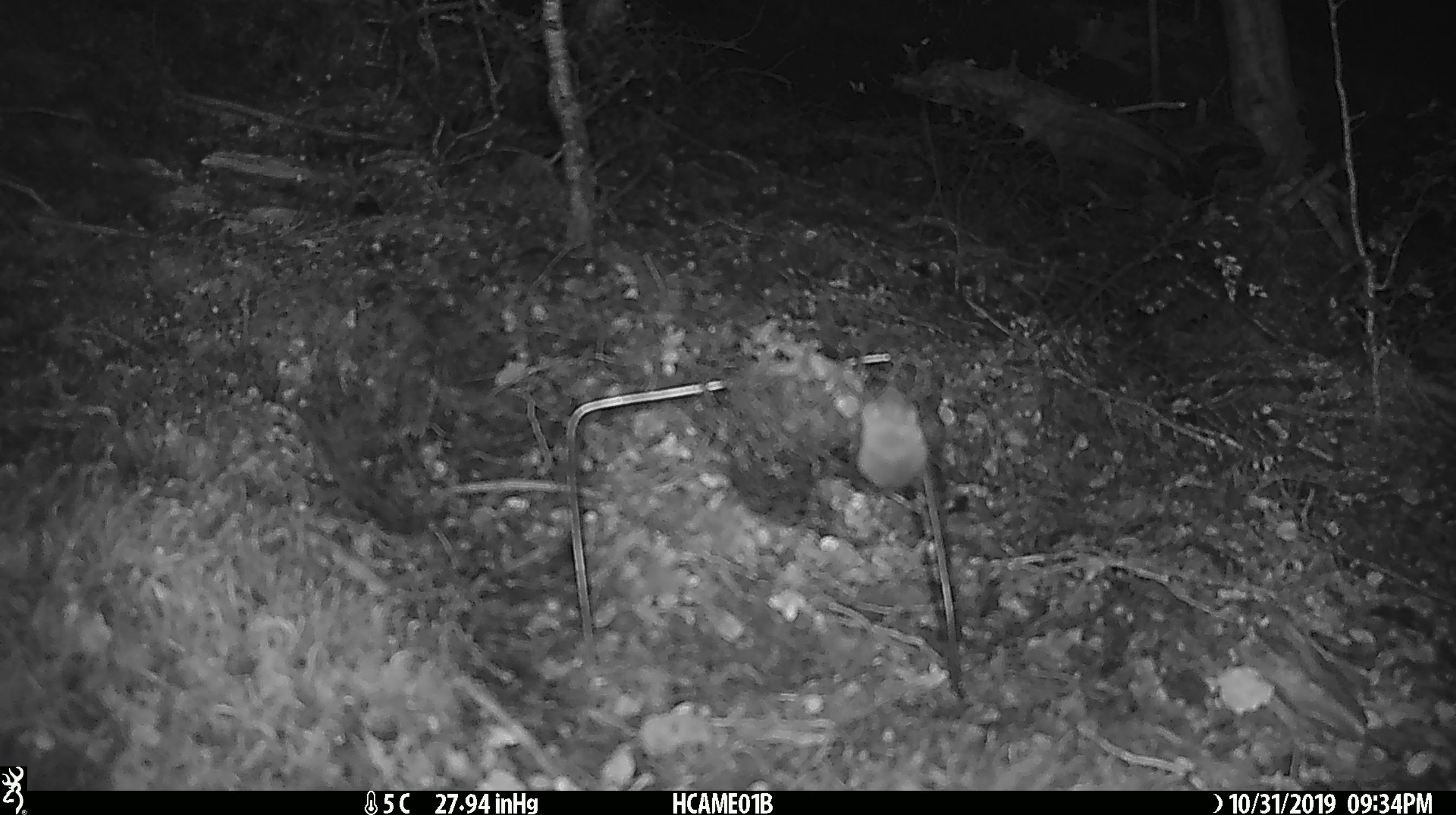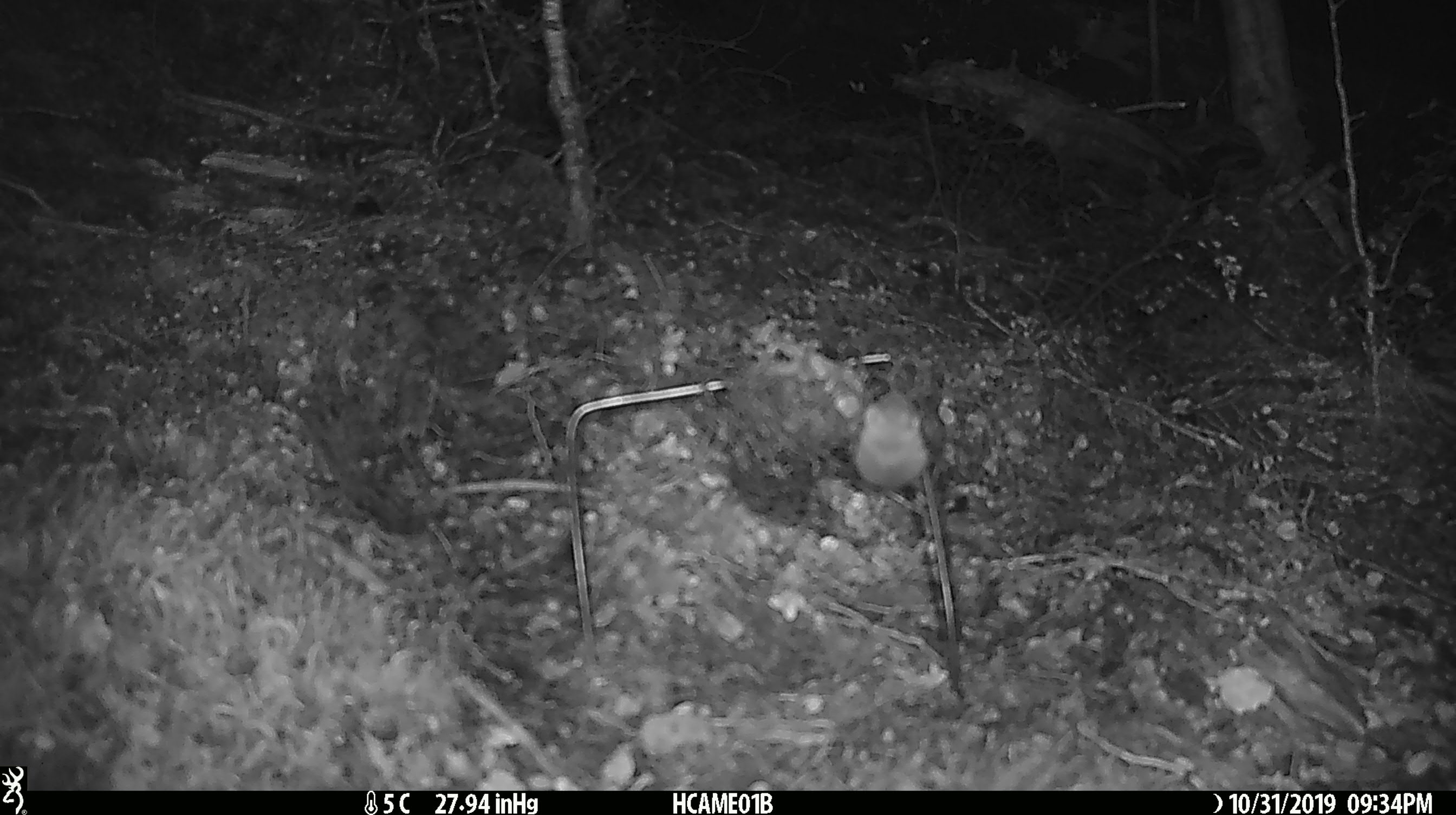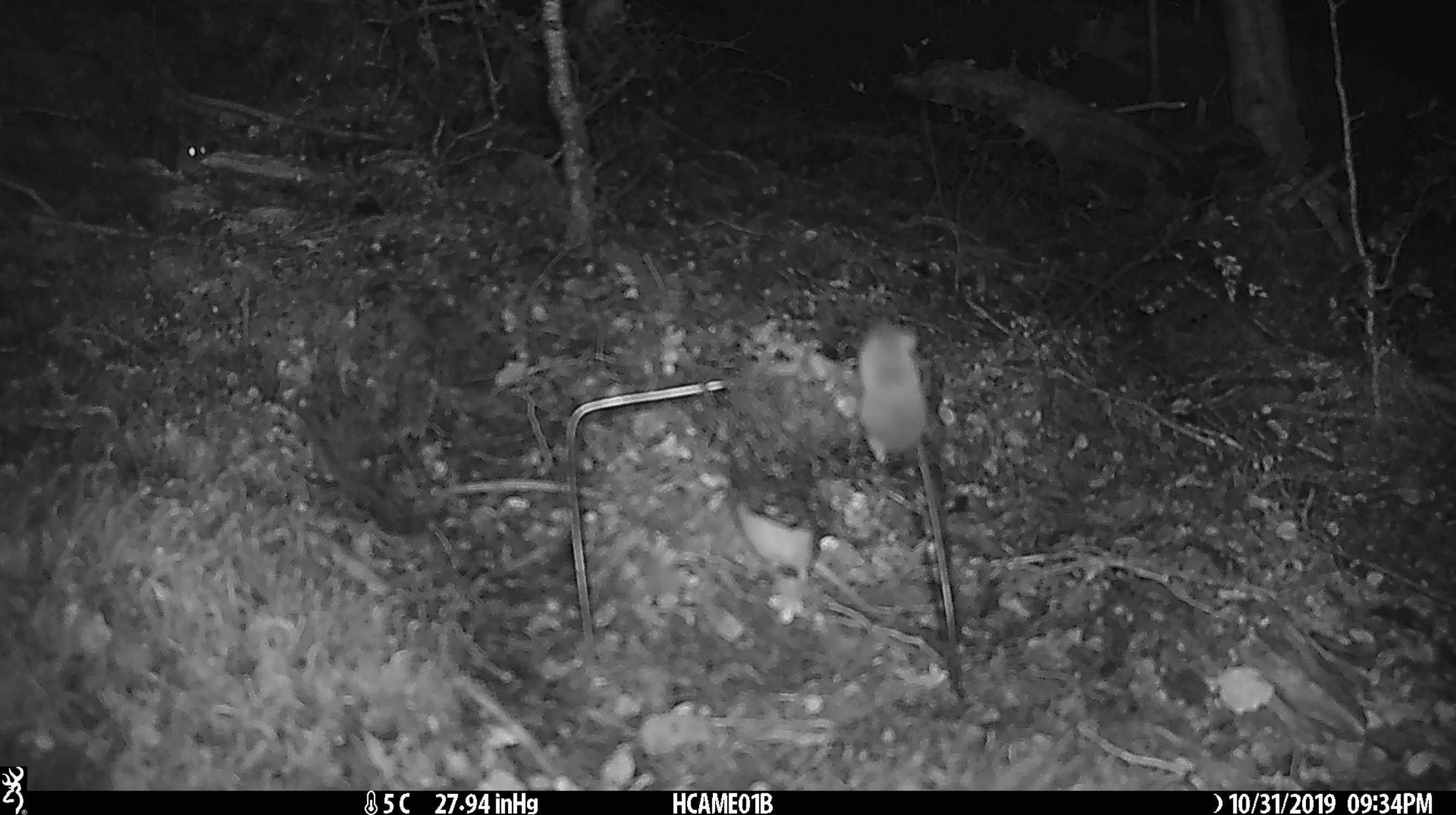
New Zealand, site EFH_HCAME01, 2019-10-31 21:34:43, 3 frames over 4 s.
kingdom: Animalia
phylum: Chordata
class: Mammalia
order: Rodentia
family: Muridae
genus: Mus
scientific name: Mus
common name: mouse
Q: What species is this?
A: Mouse (Mus).